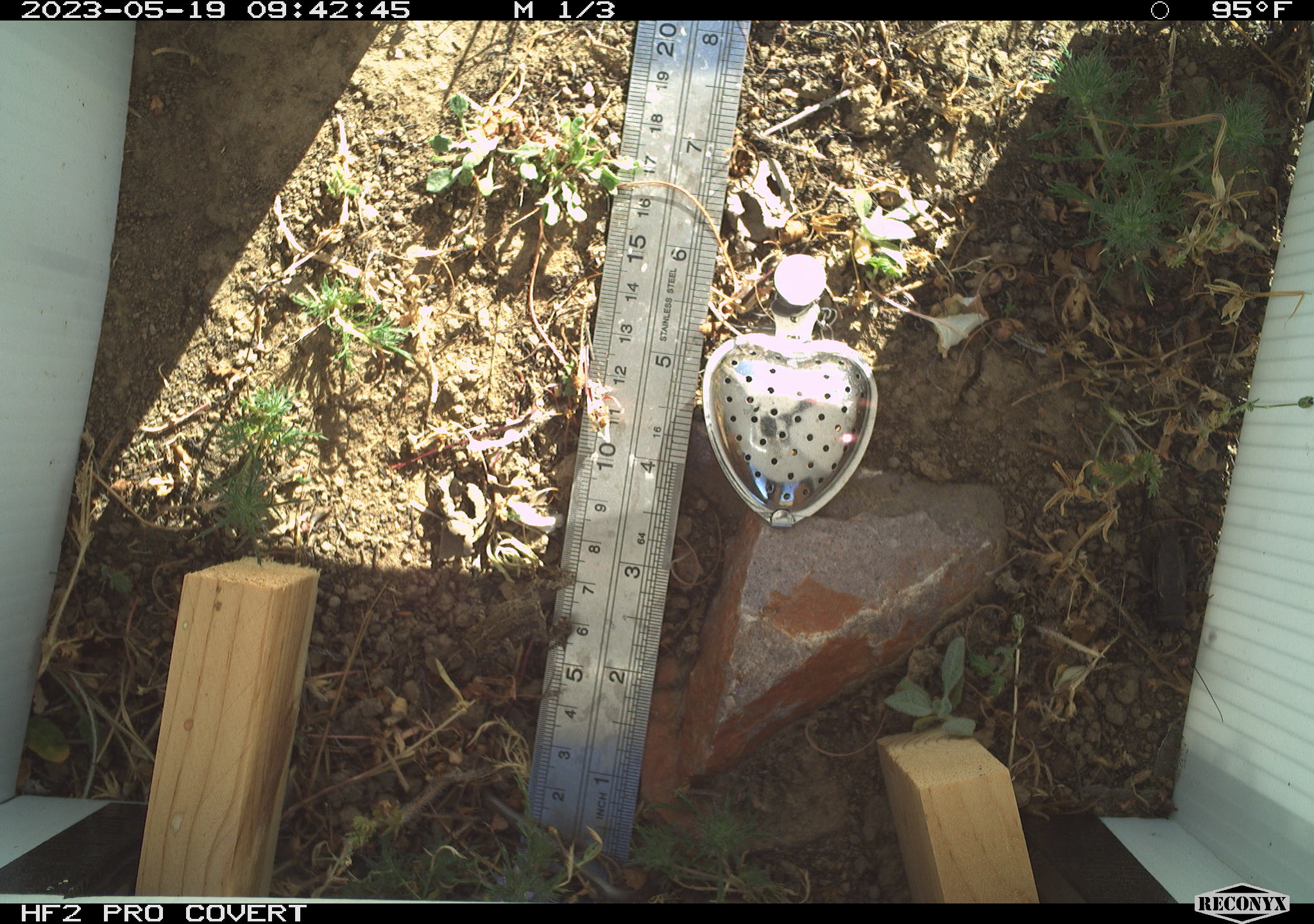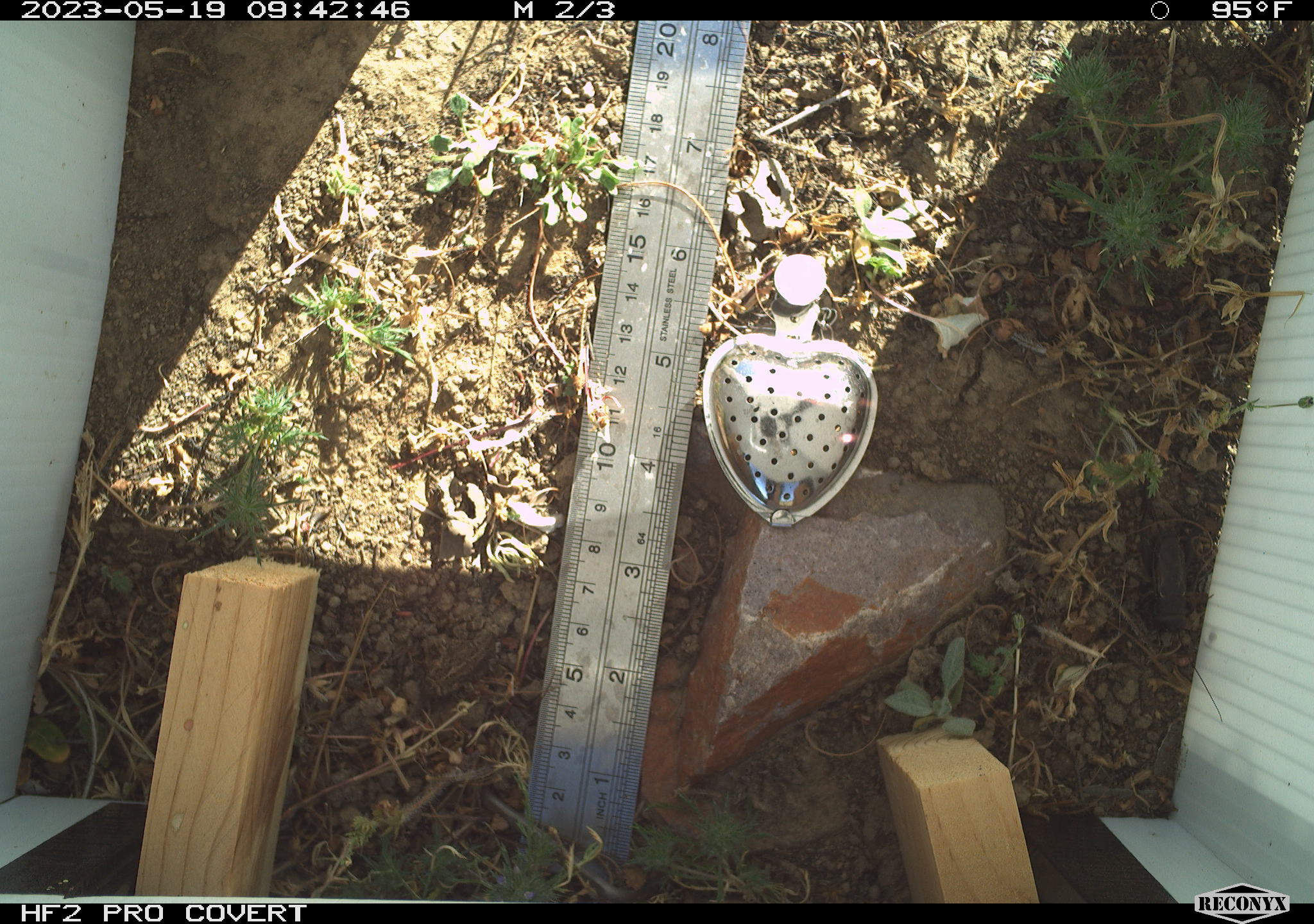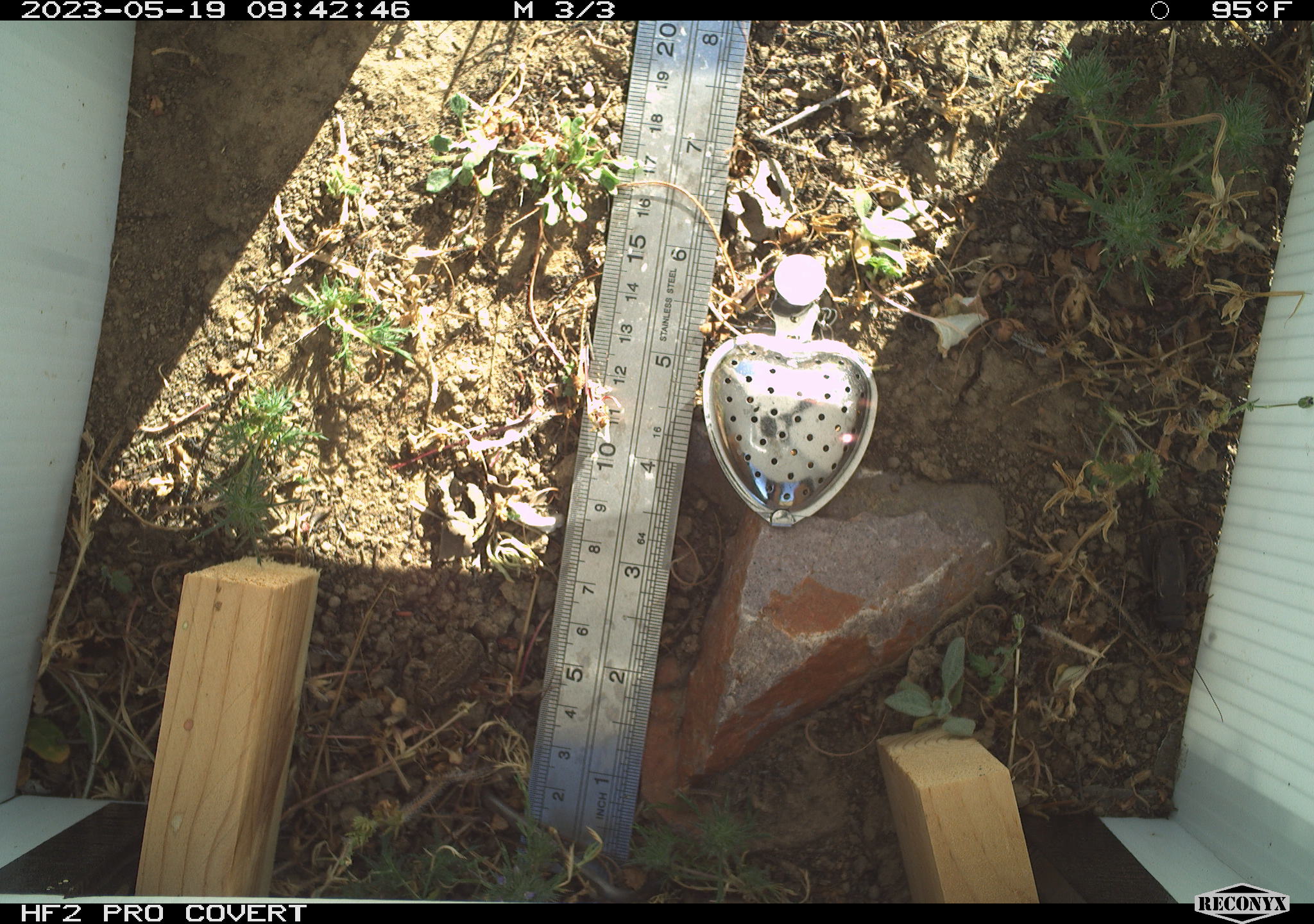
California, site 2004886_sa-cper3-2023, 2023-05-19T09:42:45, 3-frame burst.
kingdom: Animalia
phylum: Arthropoda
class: Insecta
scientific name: Insecta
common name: insect